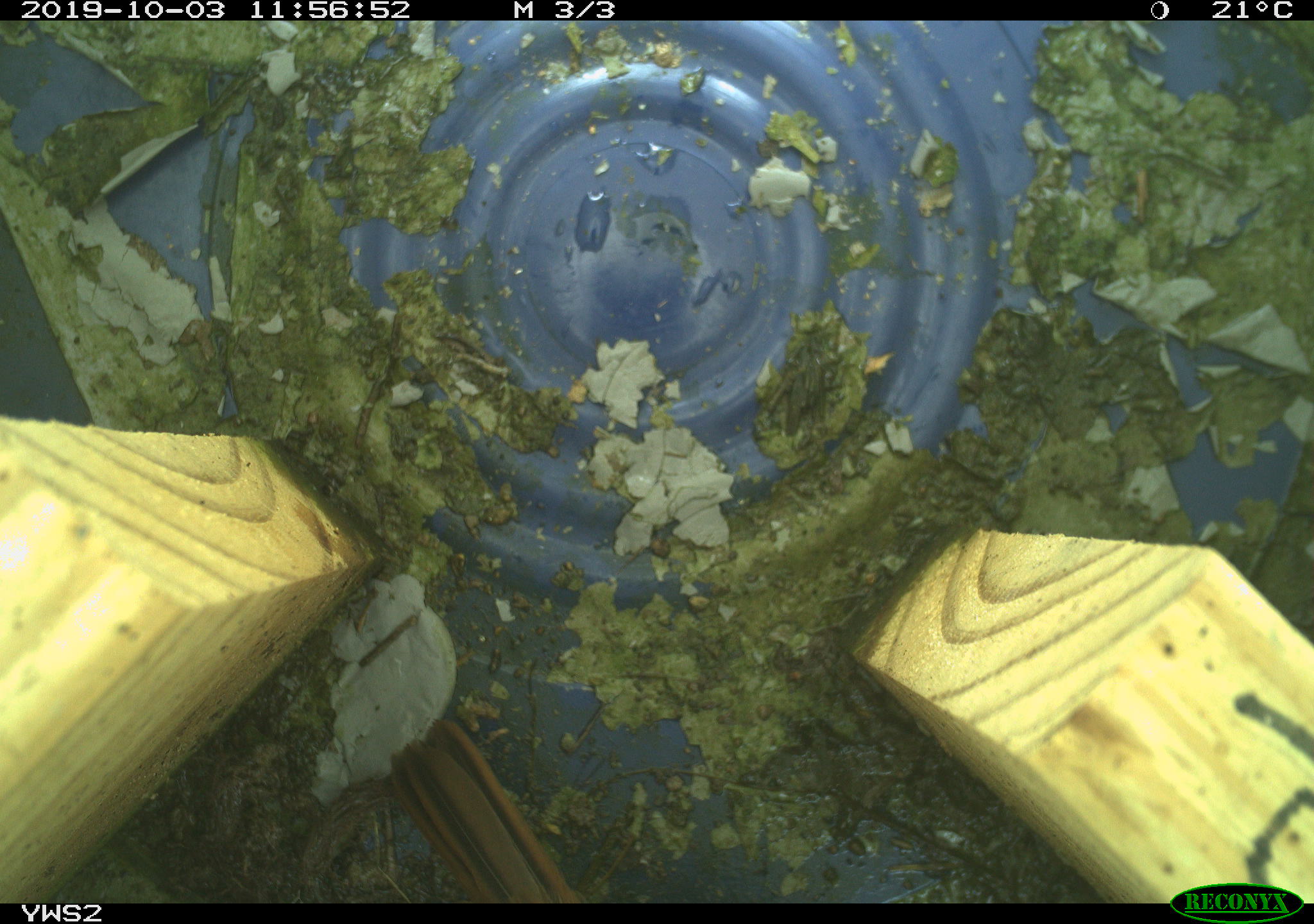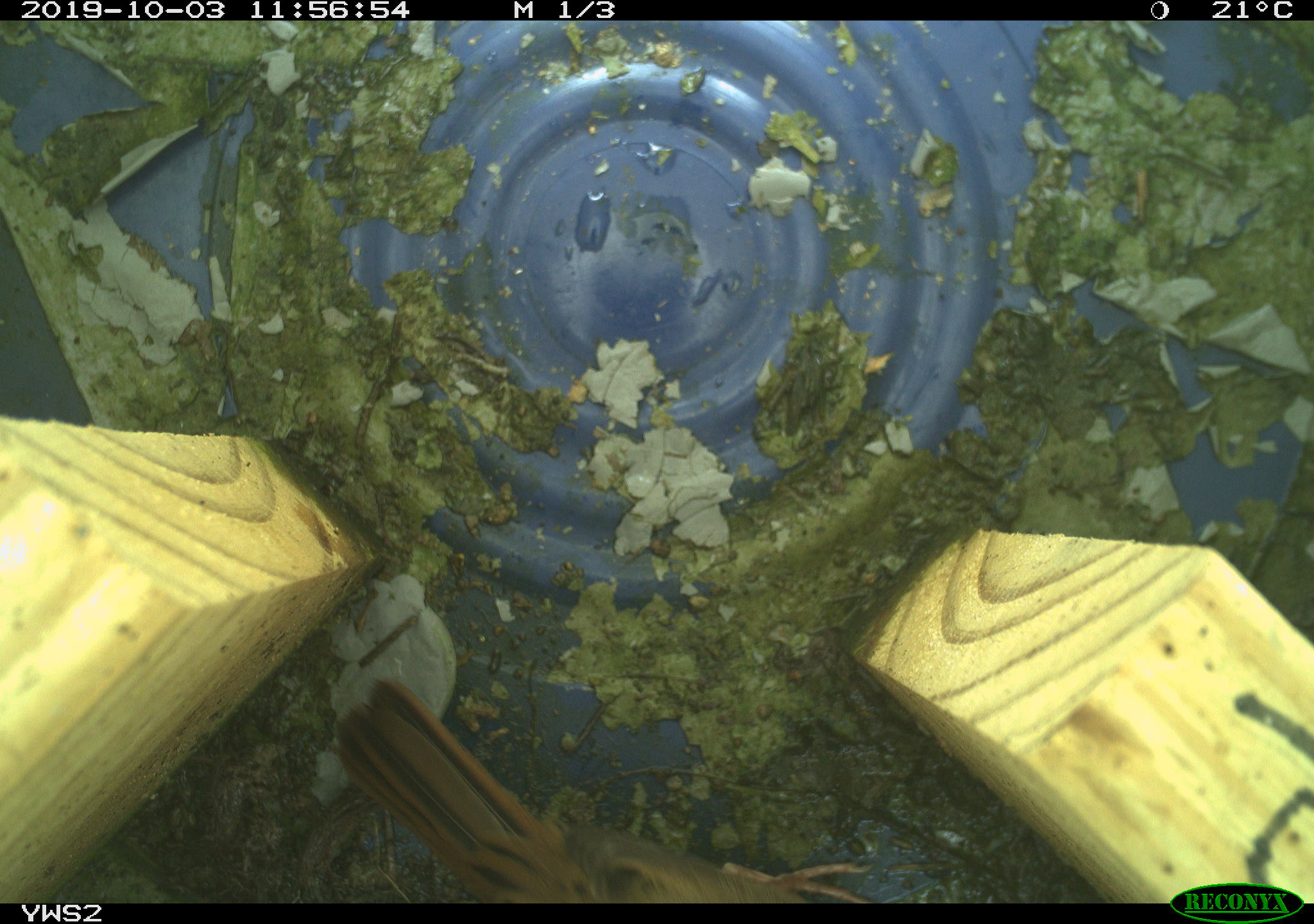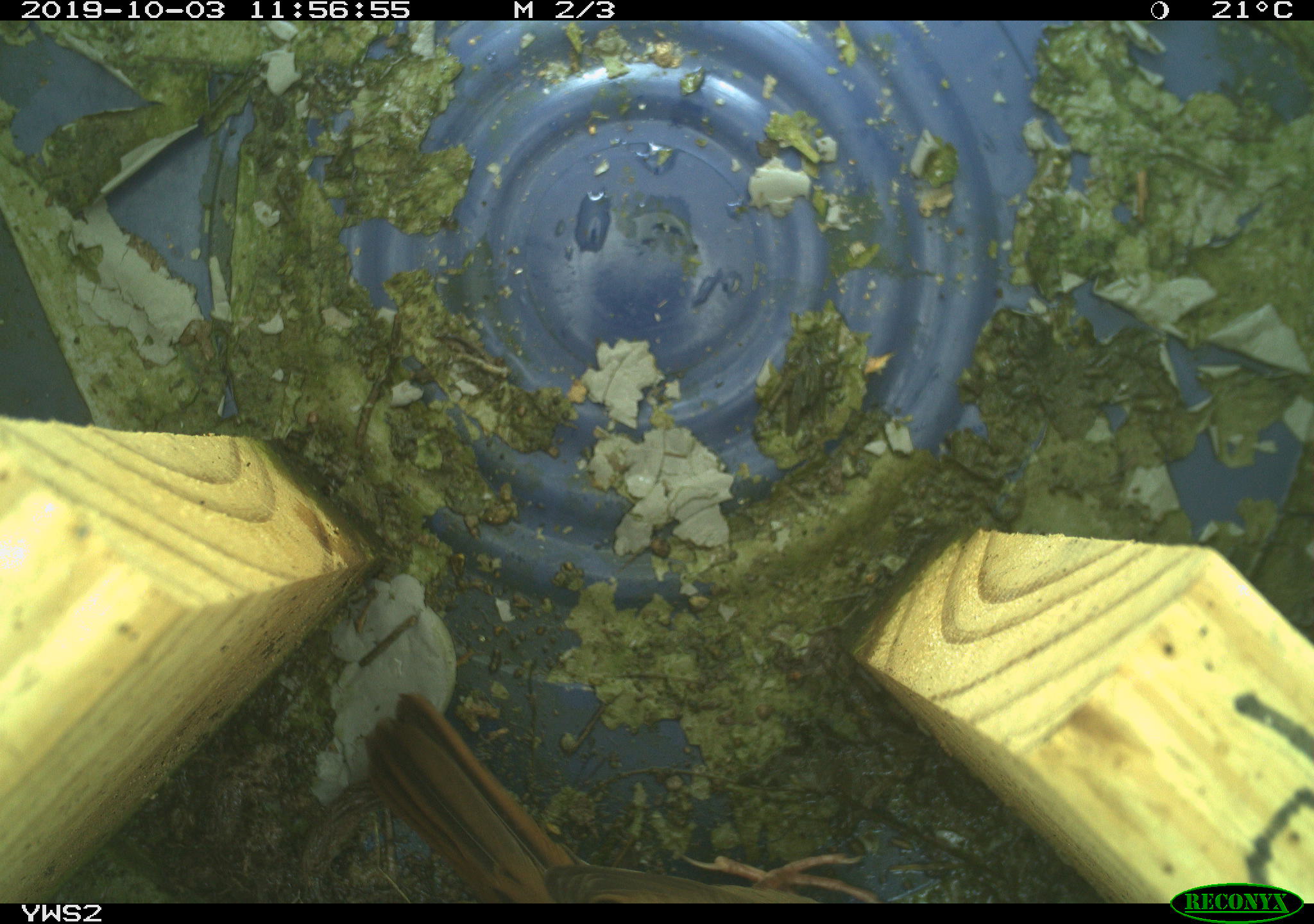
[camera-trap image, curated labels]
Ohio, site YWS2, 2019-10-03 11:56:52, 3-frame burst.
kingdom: Animalia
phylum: Chordata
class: Aves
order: Passeriformes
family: Passerellidae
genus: Melospiza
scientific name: Melospiza melodia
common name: song sparrow